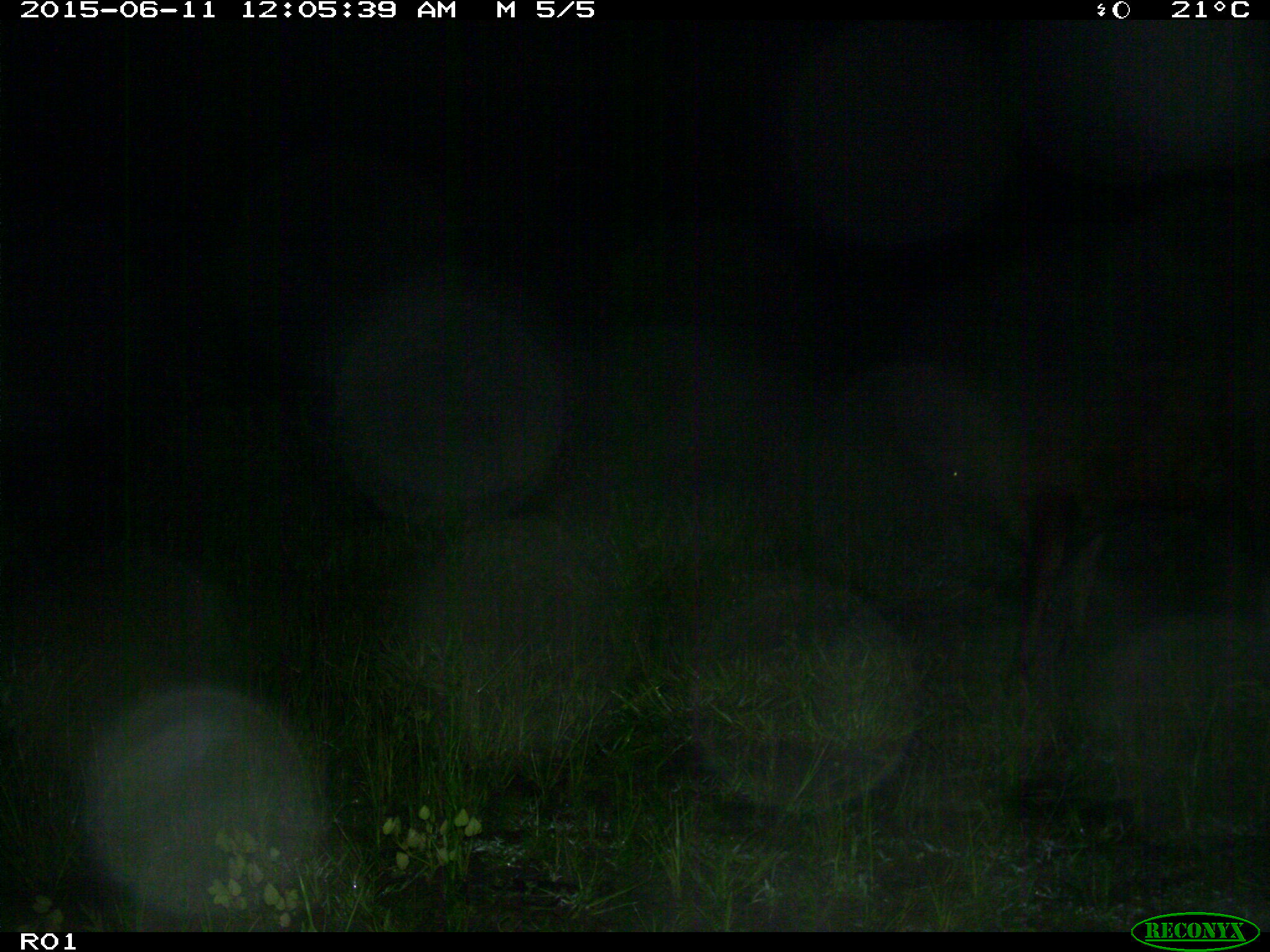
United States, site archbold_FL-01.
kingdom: Animalia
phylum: Chordata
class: Mammalia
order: Artiodactyla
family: Bovidae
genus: Bos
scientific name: Bos taurus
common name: domestic cow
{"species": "Bos taurus (domestic cow)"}